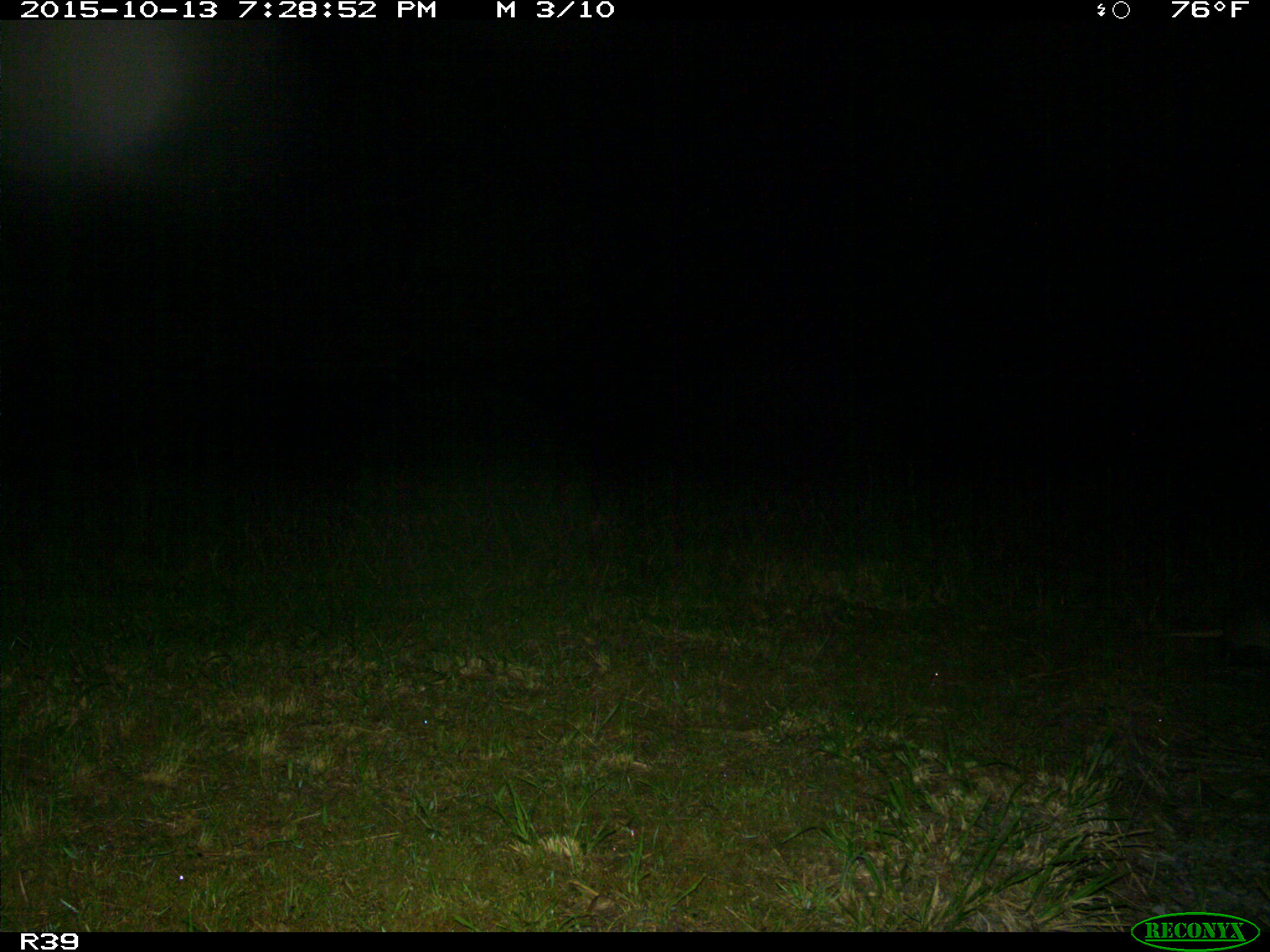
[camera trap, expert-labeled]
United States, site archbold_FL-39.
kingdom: Animalia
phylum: Chordata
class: Mammalia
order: Cingulata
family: Dasypodidae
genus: Dasypus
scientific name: Dasypus novemcinctus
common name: nine-banded armadillo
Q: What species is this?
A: Dasypus novemcinctus (nine-banded armadillo).